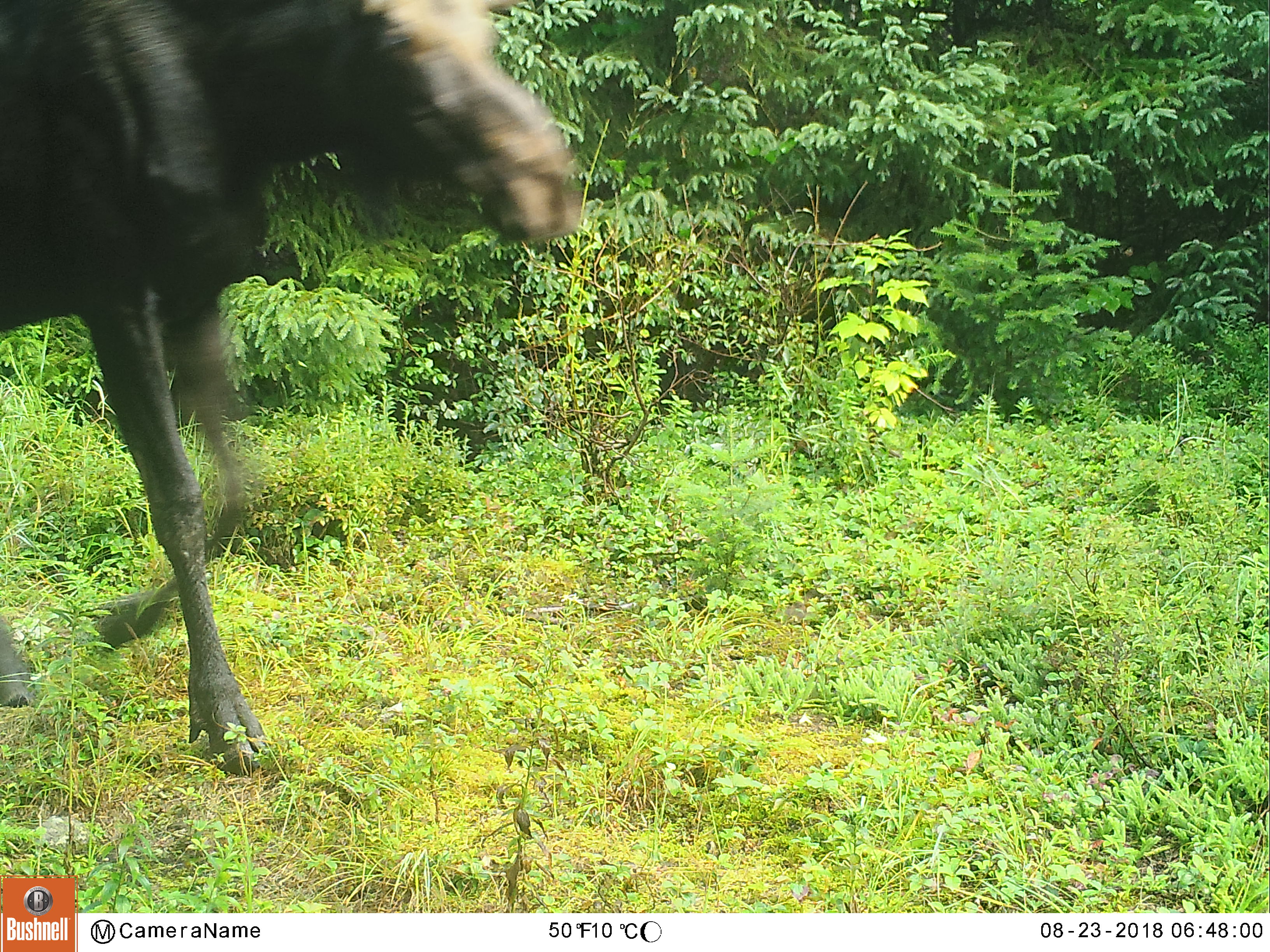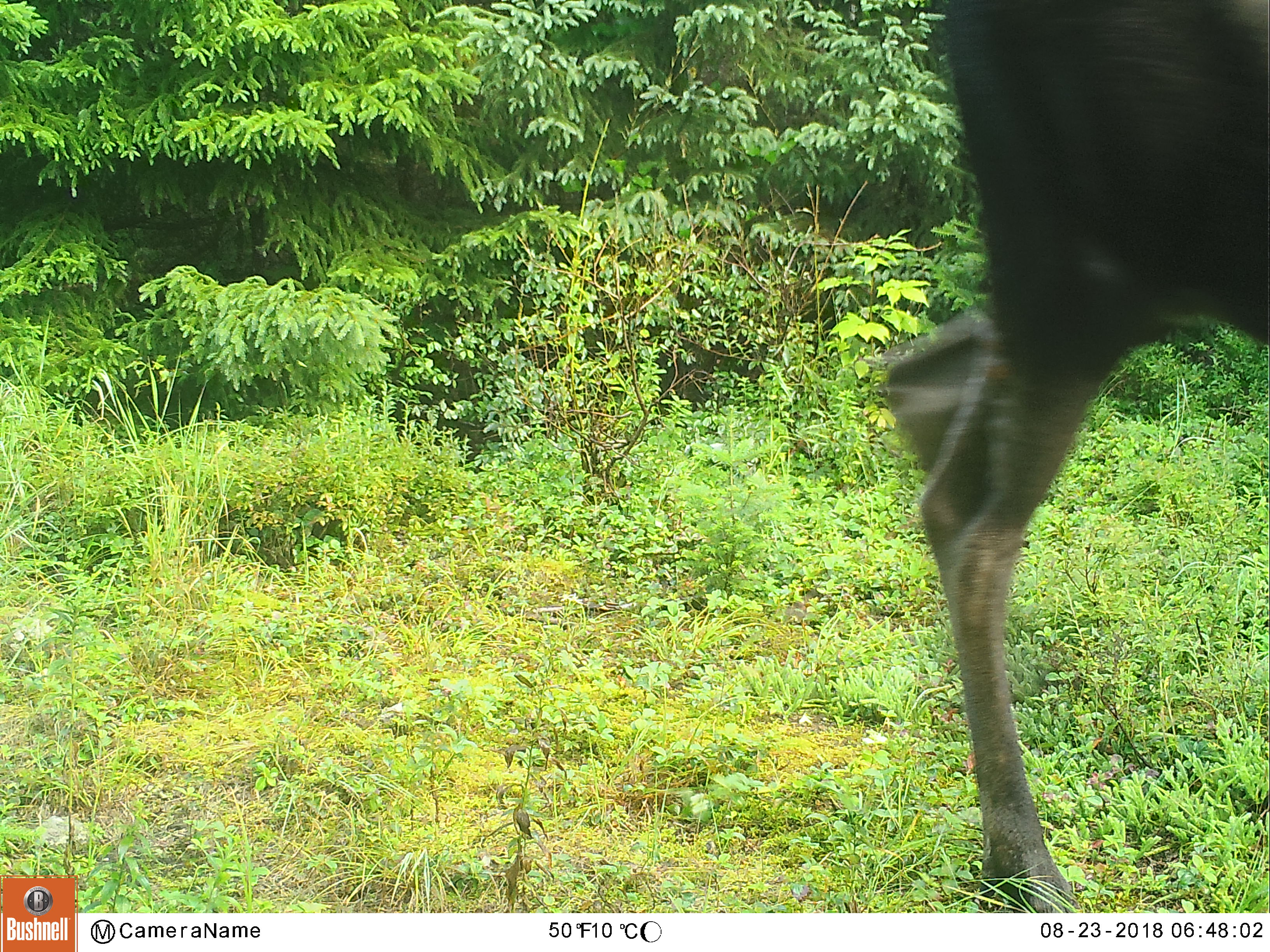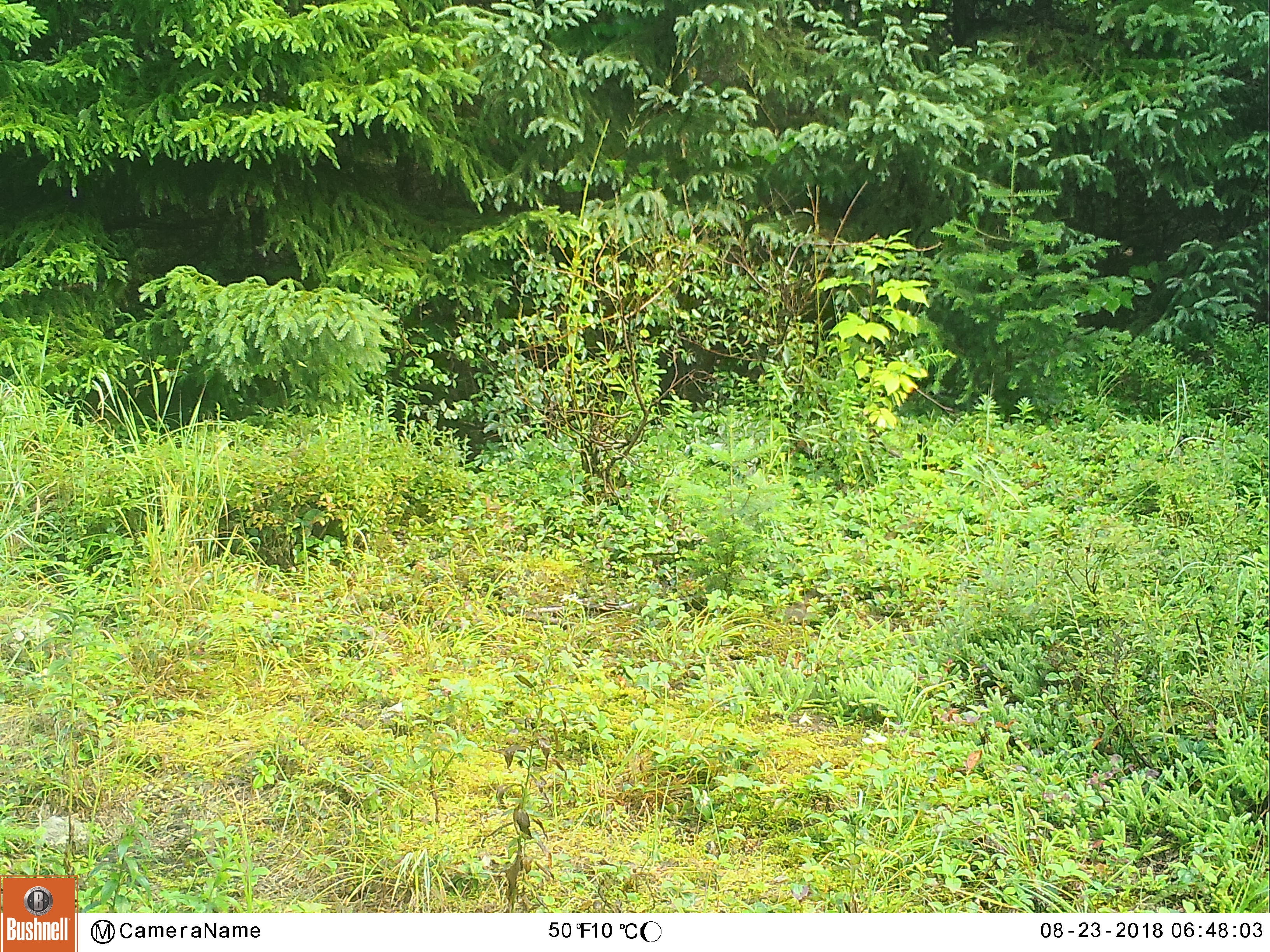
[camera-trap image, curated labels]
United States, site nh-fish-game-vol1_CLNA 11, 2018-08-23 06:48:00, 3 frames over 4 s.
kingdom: Animalia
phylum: Chordata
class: Mammalia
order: Artiodactyla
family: Cervidae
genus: Alces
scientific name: Alces alces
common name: moose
Moose (Alces alces).